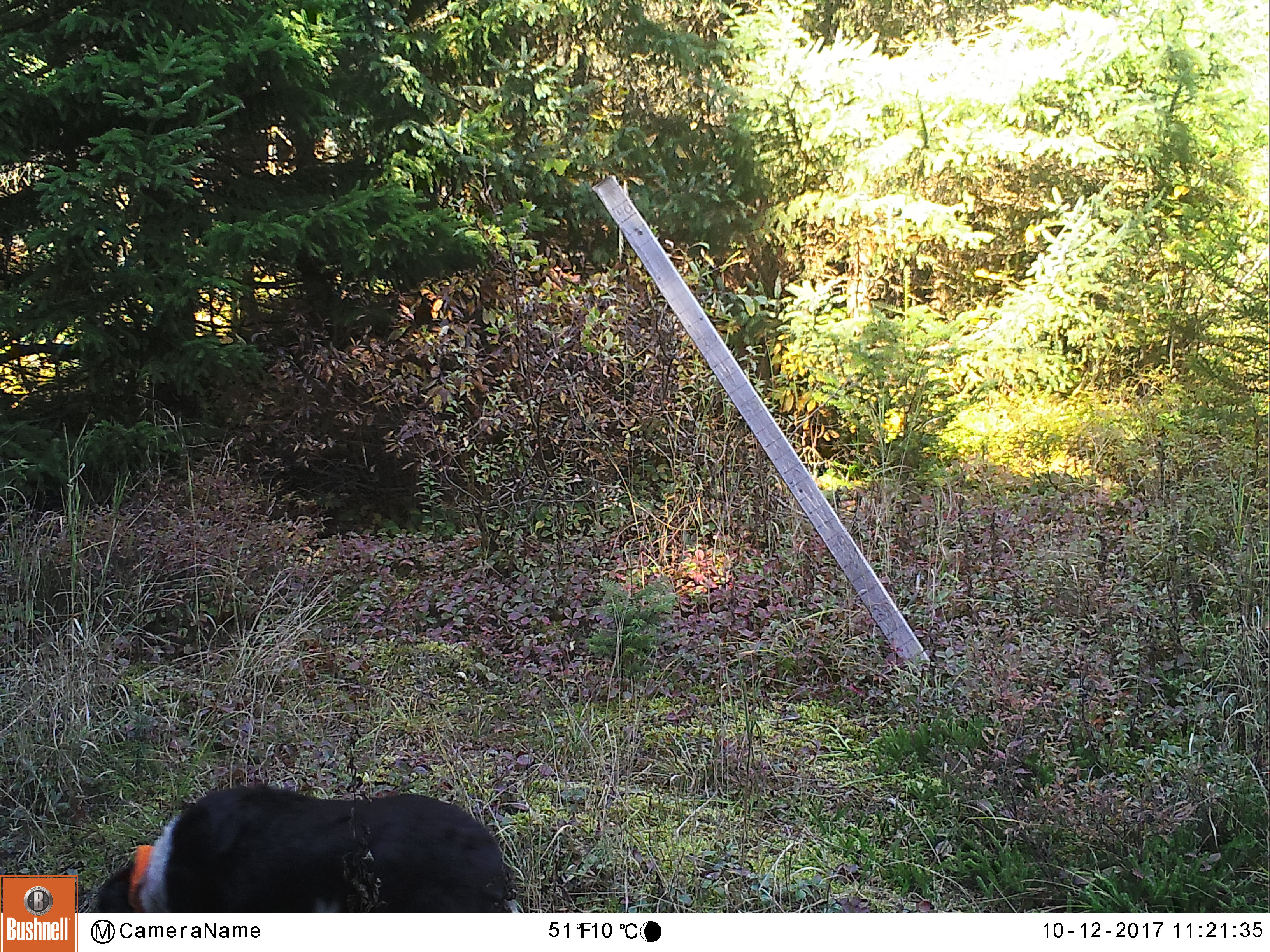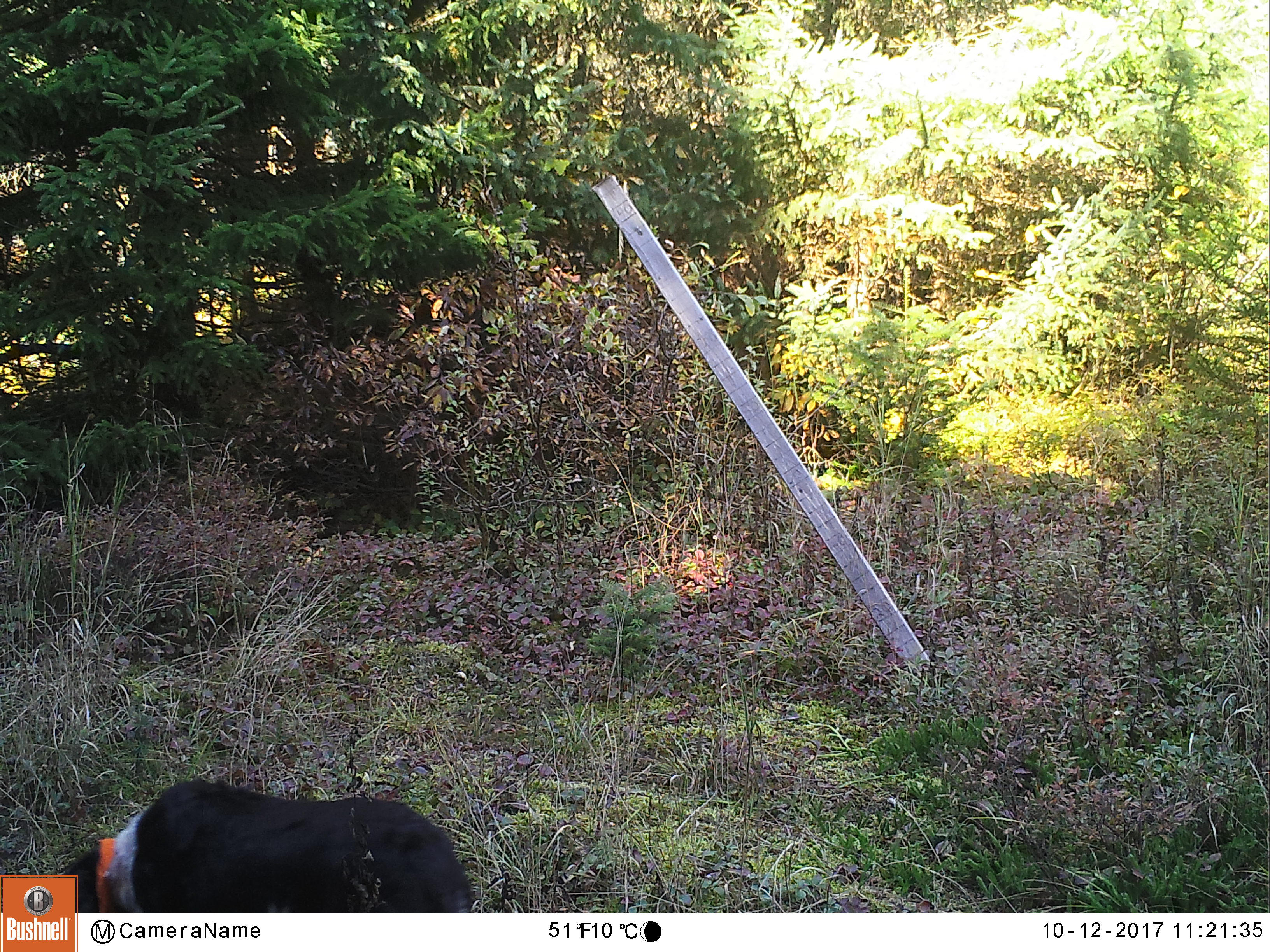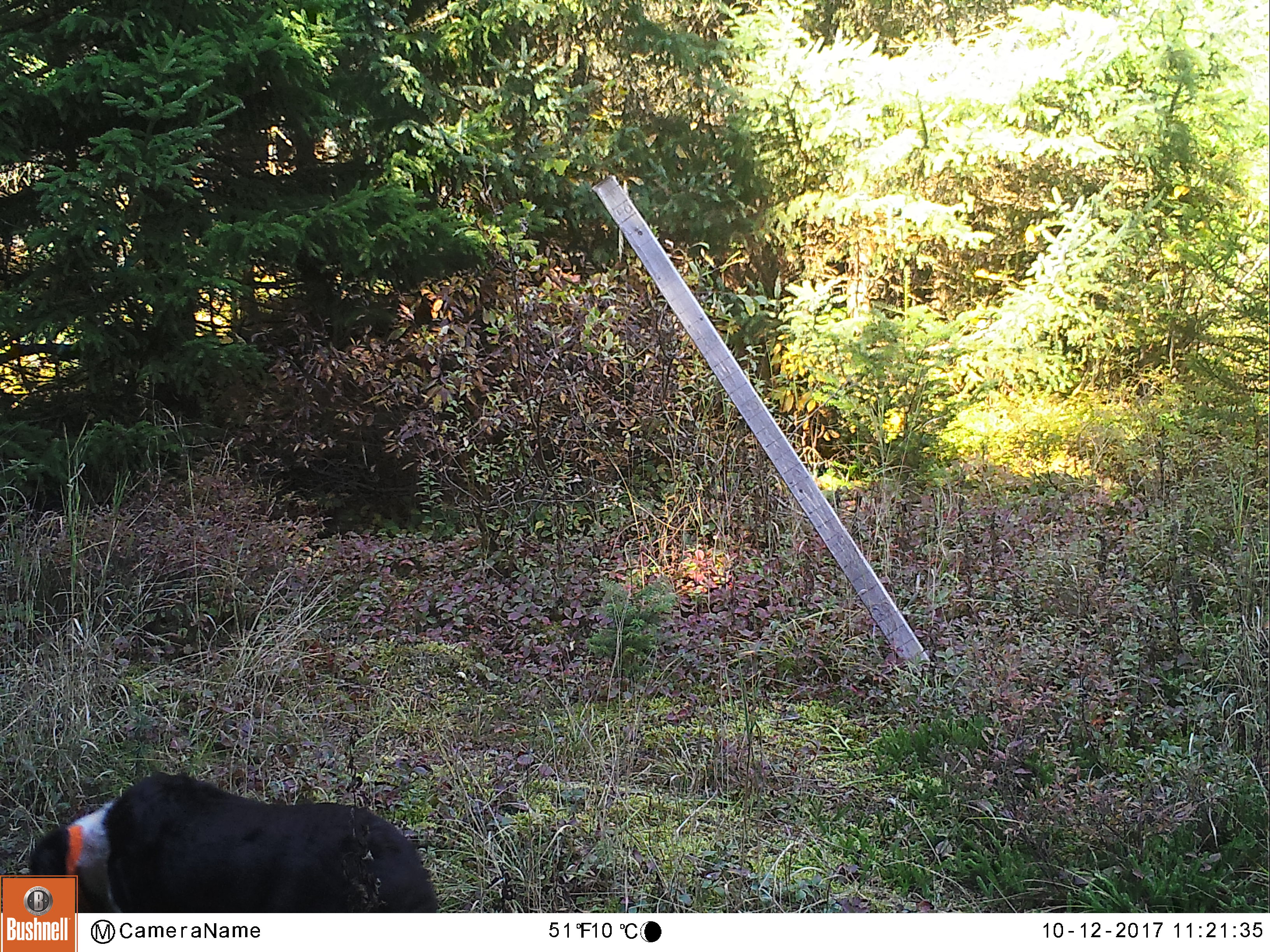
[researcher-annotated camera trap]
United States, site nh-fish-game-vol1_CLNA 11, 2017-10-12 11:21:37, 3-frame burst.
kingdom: Animalia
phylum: Chordata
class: Mammalia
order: Carnivora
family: Canidae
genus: Canis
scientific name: Canis familiaris familiaris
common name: domestic dog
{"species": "domestic dog (Canis familiaris familiaris)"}